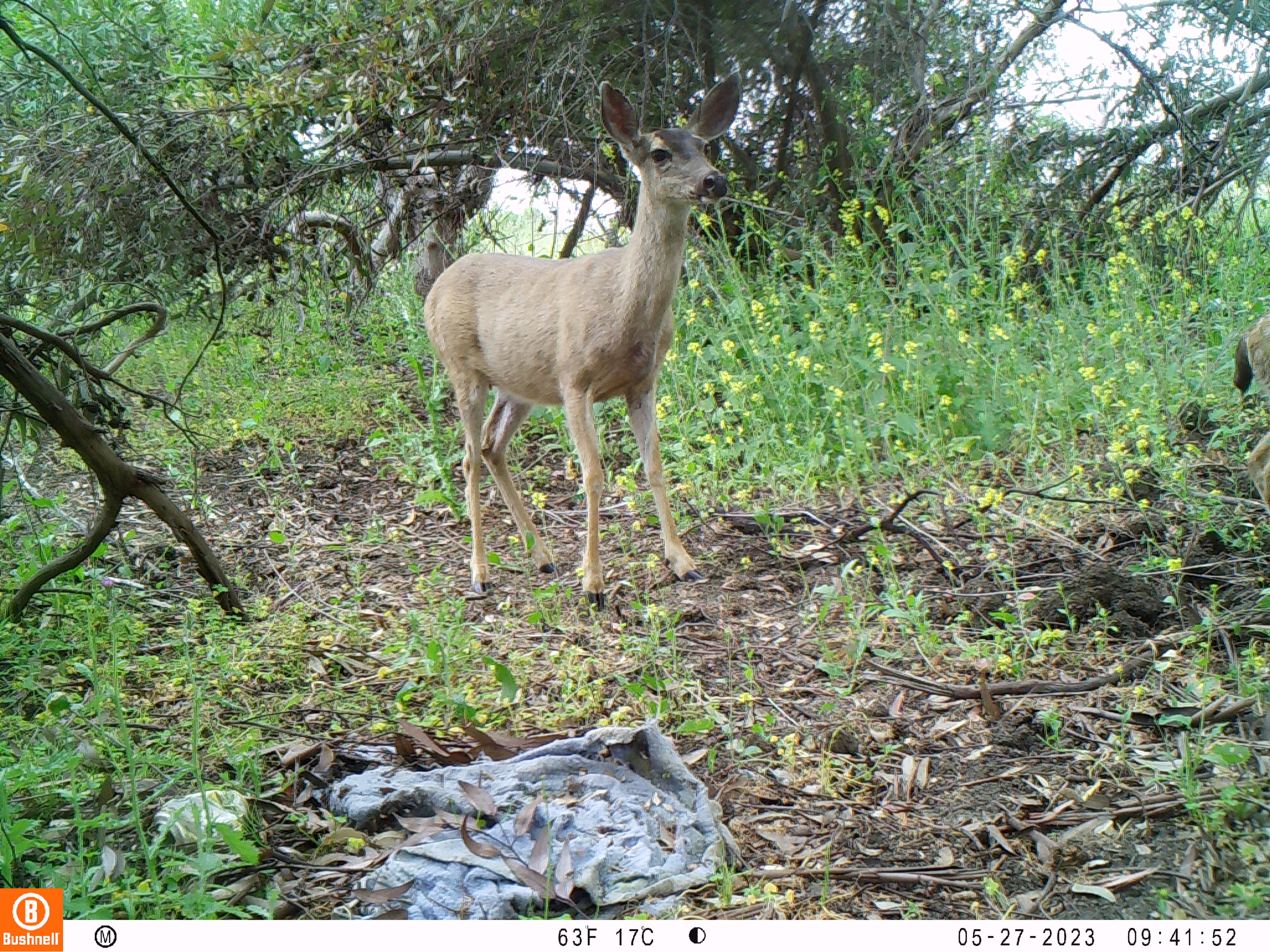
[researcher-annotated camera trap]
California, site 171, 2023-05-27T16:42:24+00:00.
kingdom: Animalia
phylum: Chordata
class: Mammalia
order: Artiodactyla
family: Cervidae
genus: Odocoileus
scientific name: Odocoileus hemionus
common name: mule deer